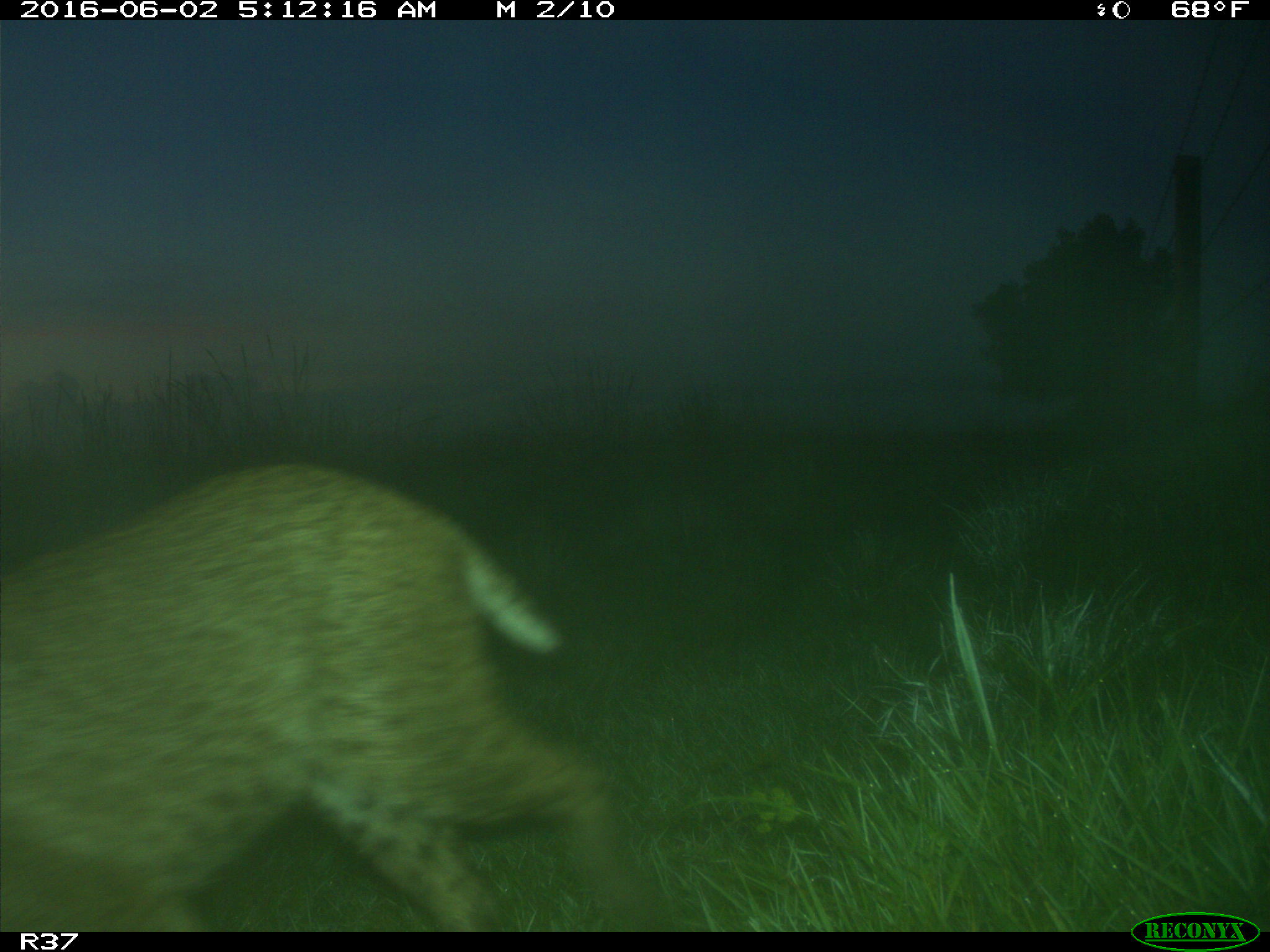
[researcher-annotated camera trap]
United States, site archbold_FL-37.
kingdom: Animalia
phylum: Chordata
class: Mammalia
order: Carnivora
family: Felidae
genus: Lynx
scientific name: Lynx rufus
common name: bobcat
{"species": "Lynx rufus (bobcat)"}